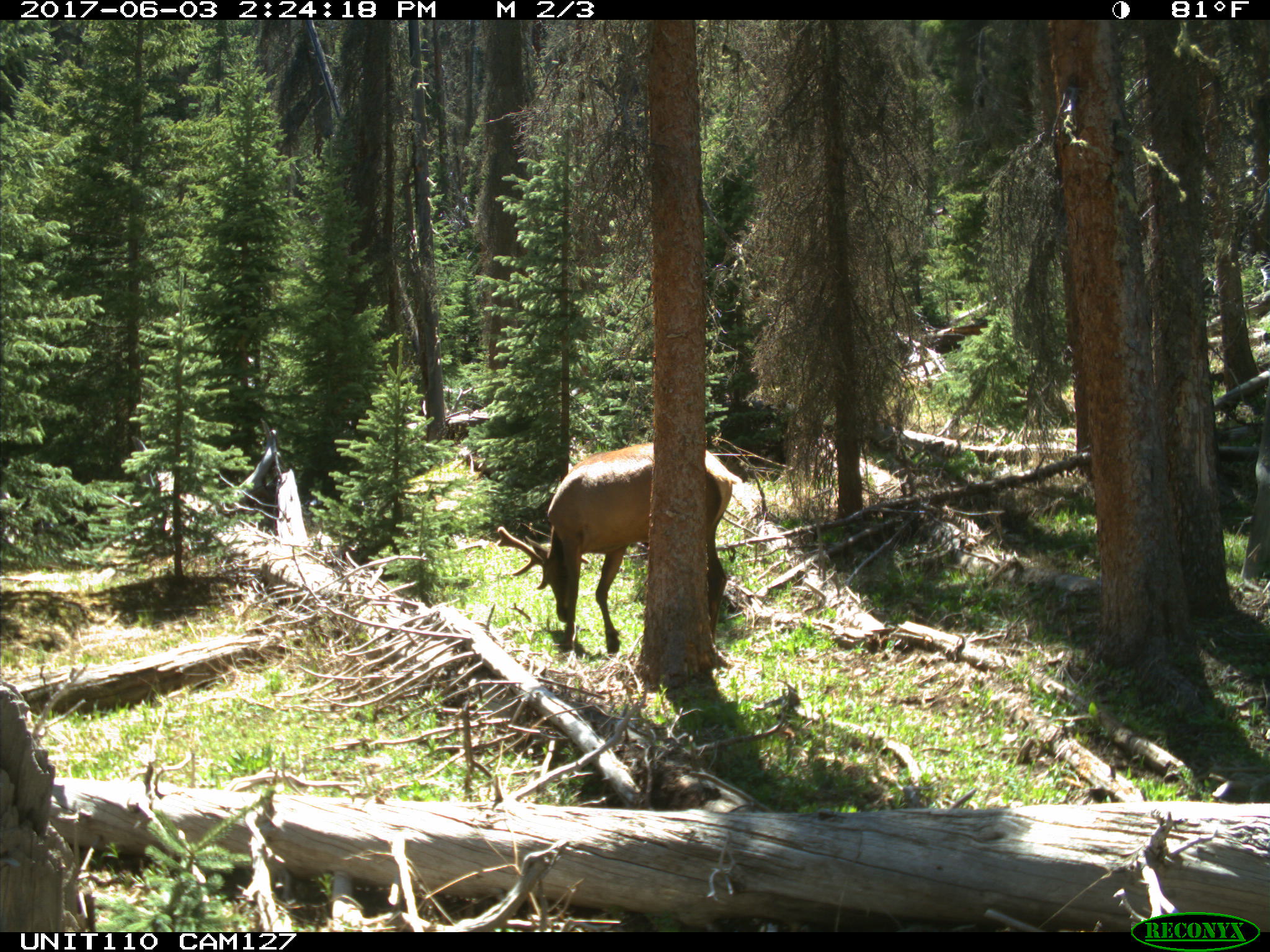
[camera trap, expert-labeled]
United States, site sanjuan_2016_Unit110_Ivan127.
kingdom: Animalia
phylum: Chordata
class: Mammalia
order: Artiodactyla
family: Cervidae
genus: Cervus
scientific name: Cervus elaphus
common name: red deer